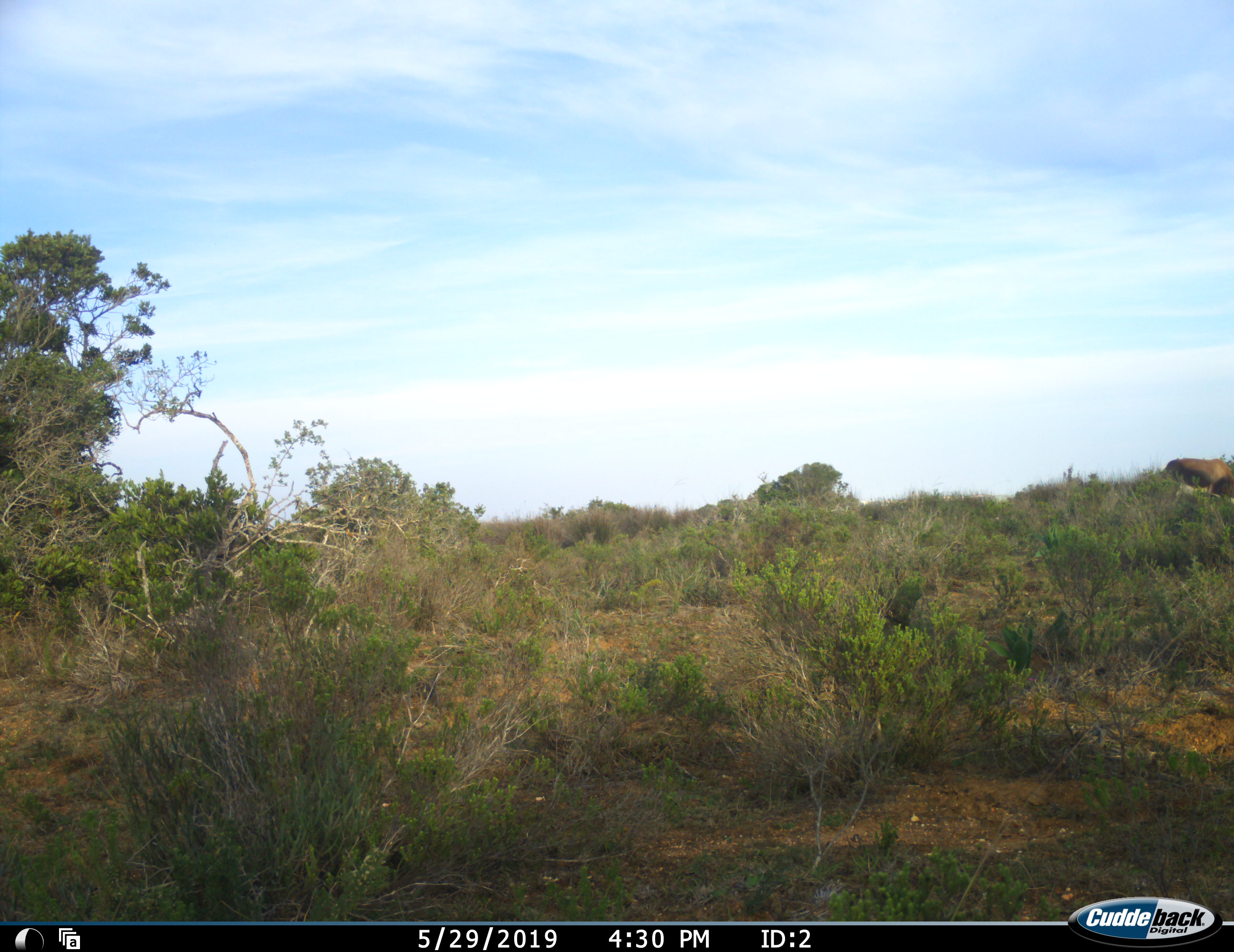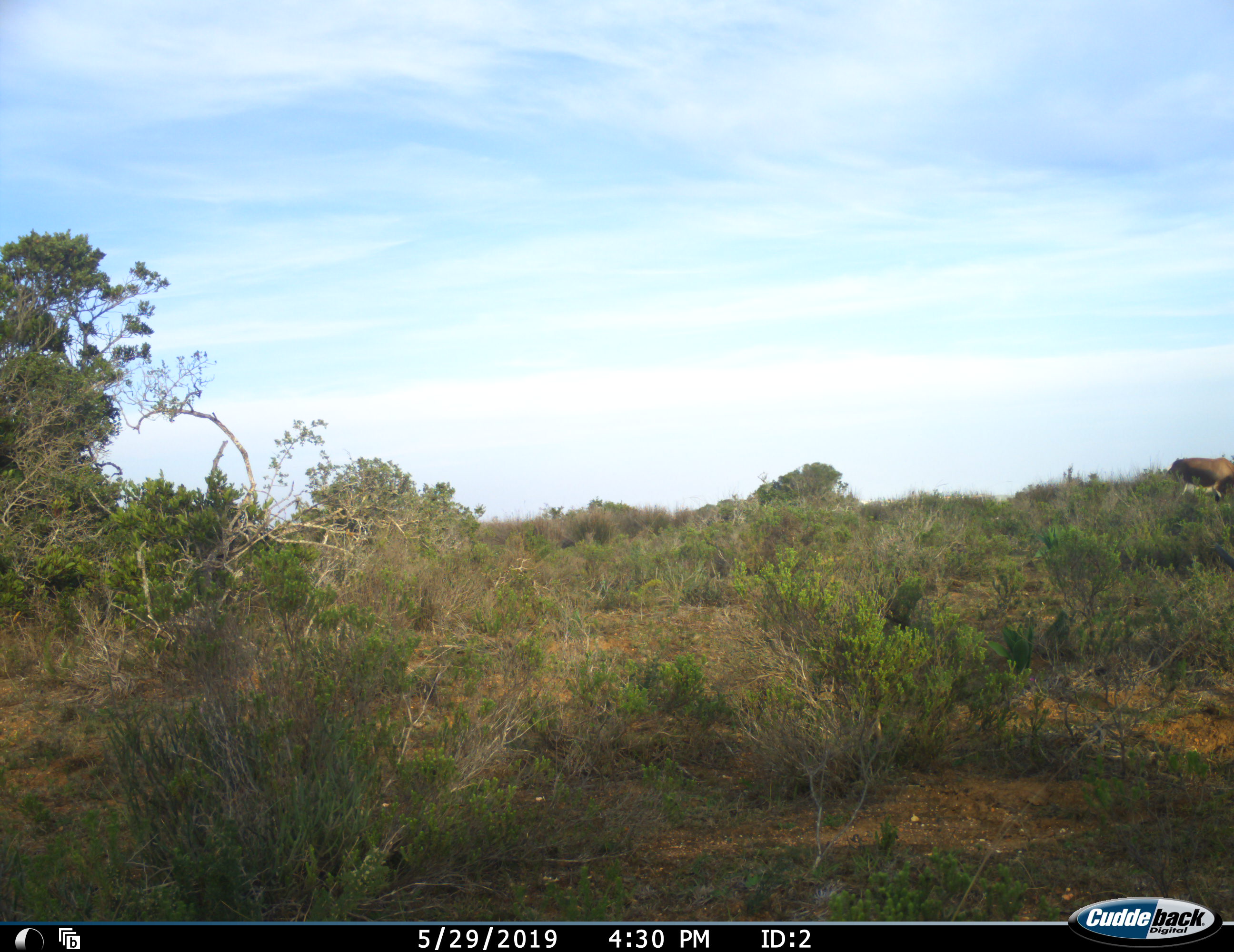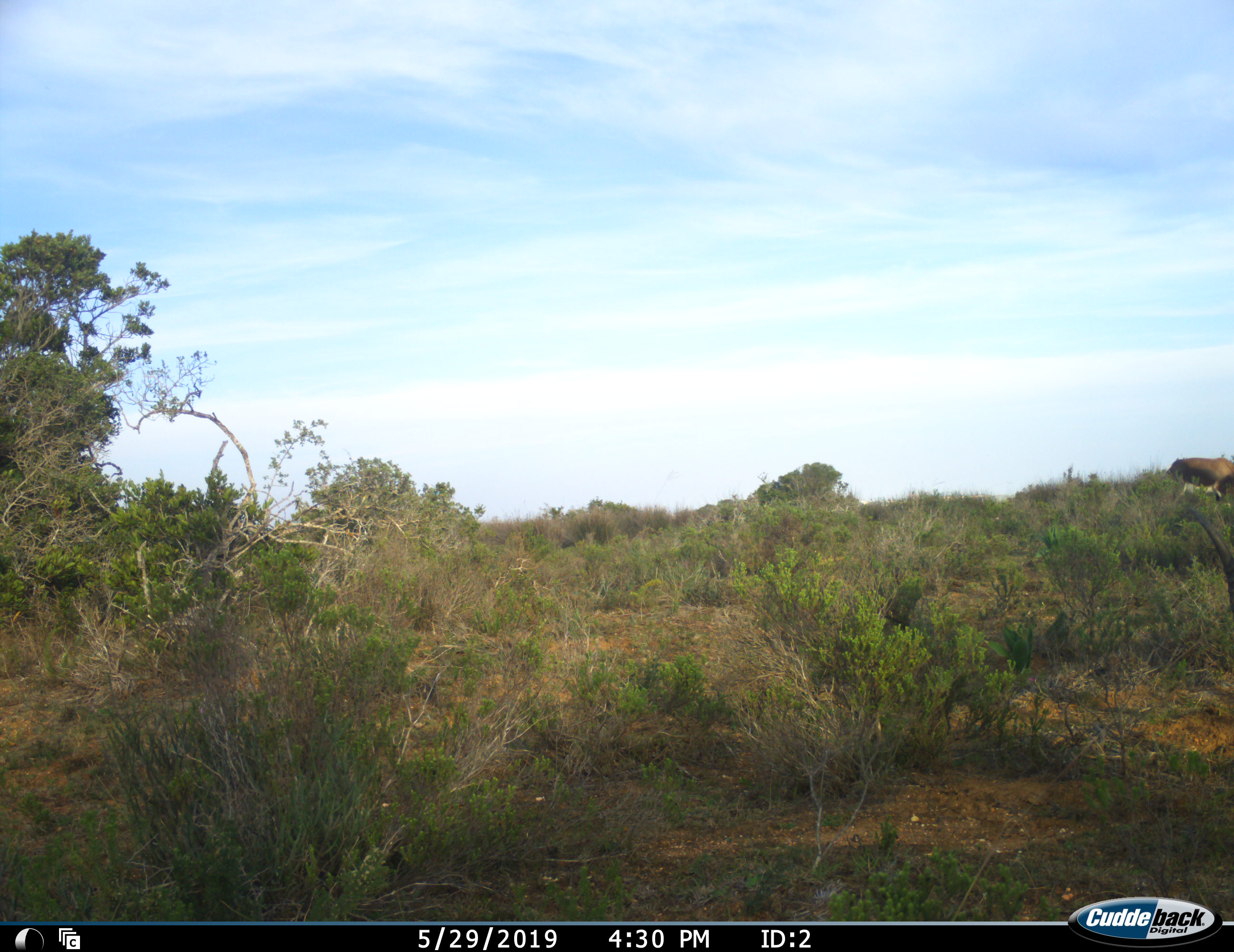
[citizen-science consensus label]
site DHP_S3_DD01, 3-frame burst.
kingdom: Animalia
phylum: Chordata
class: Mammalia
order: Artiodactyla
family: Bovidae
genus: Damaliscus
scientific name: Damaliscus pygargus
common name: bontebok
Bontebok (Damaliscus pygargus), count 2. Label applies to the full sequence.